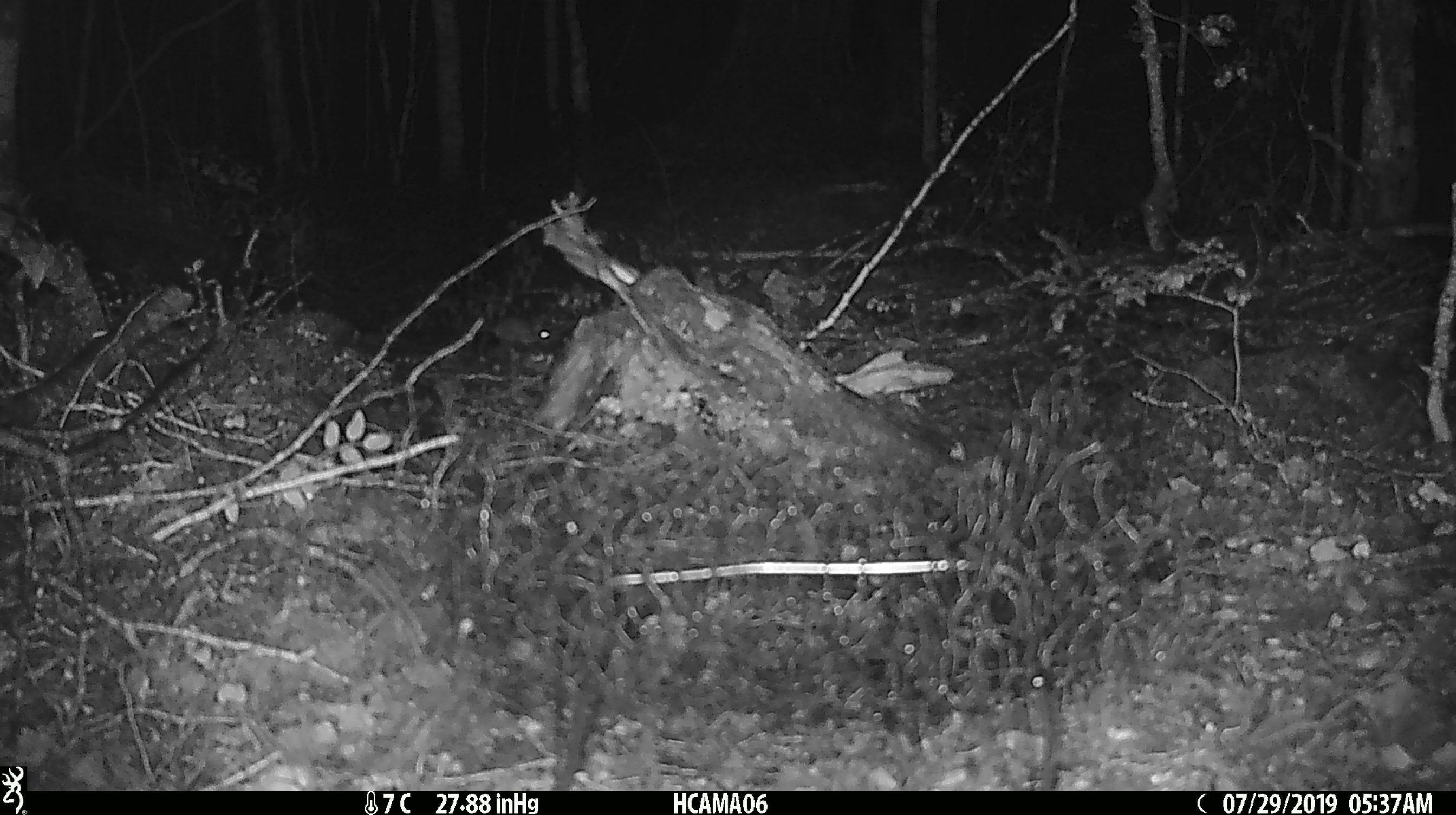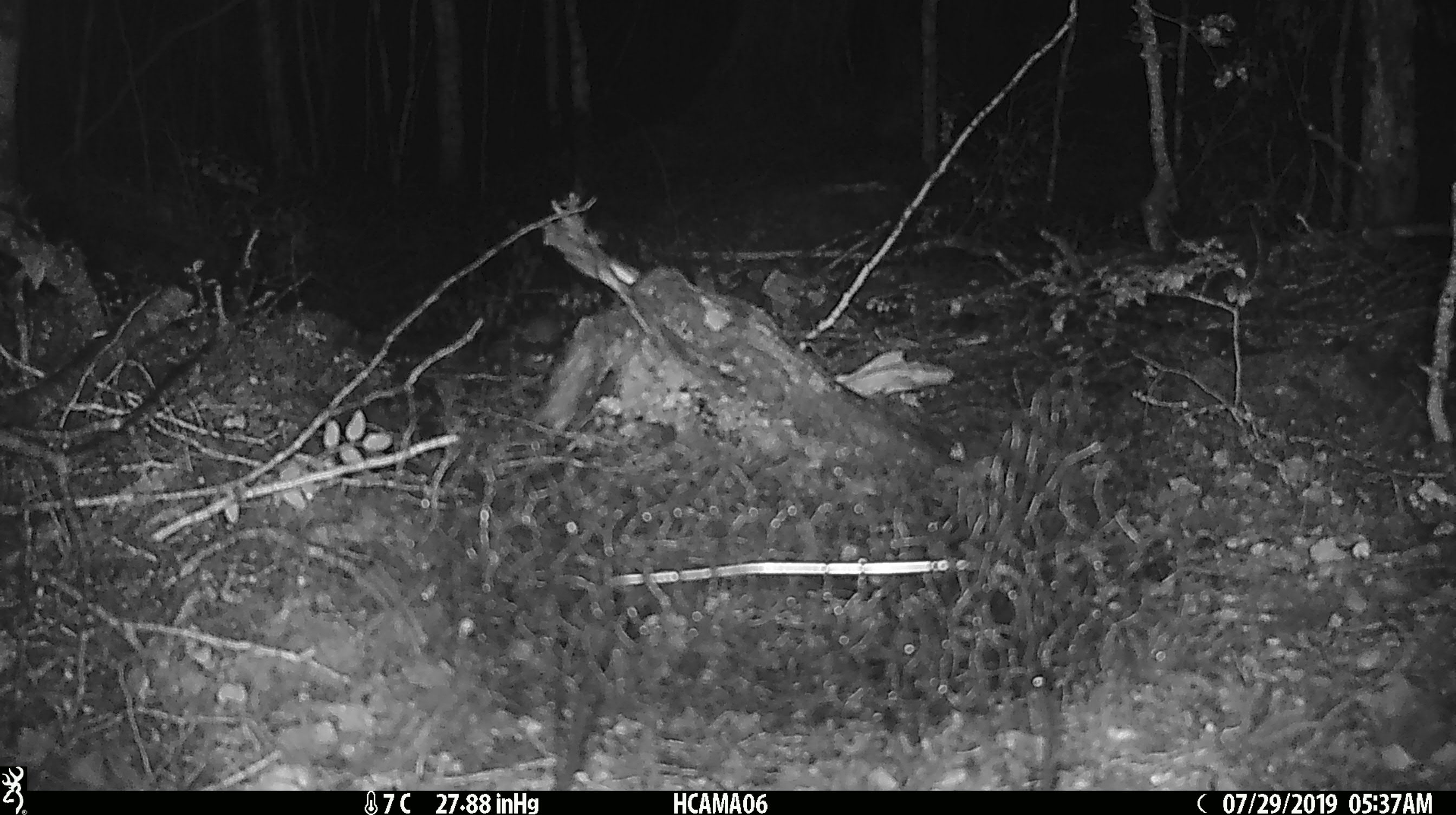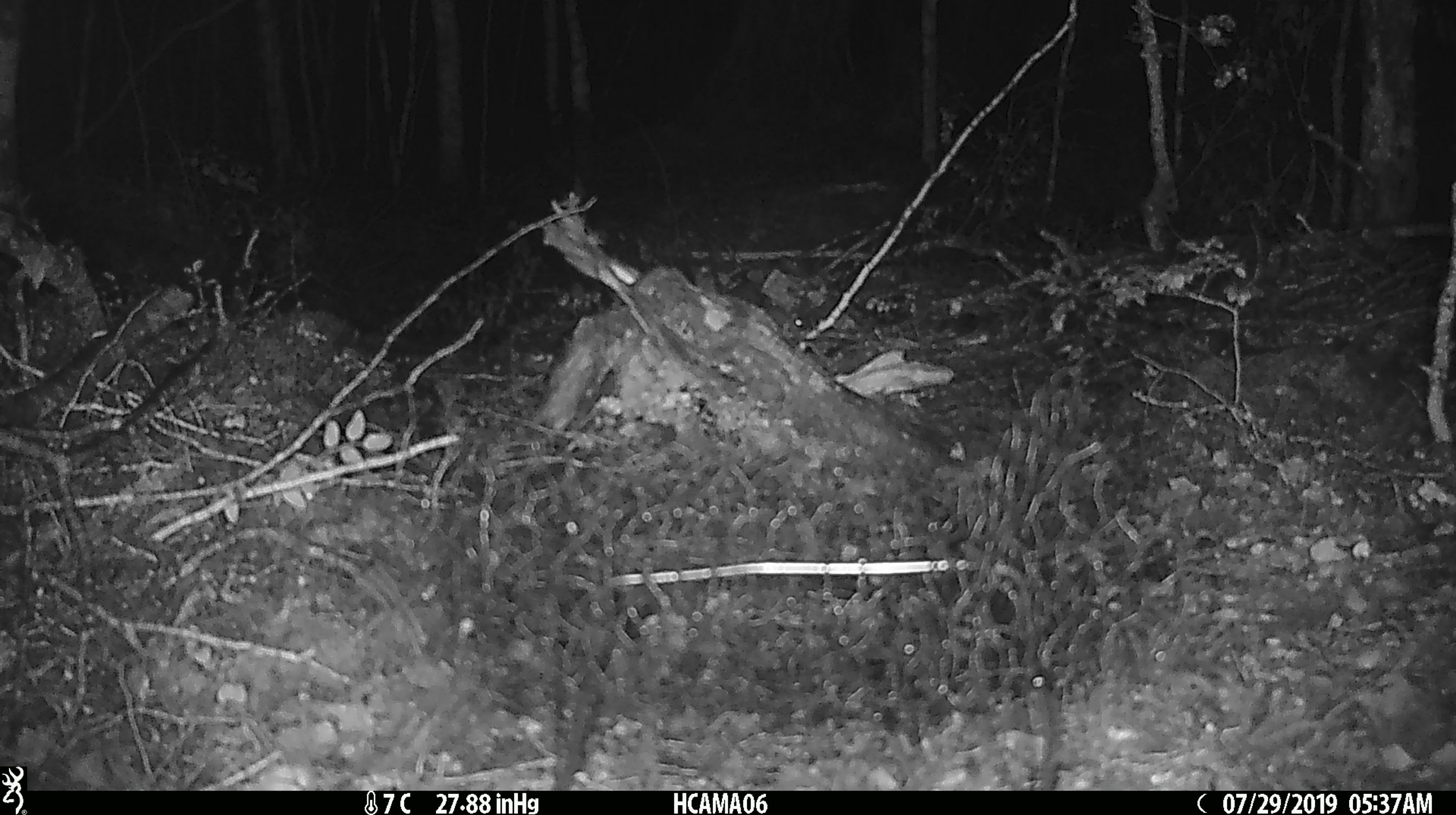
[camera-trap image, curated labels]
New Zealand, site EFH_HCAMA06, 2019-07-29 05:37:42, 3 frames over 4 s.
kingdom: Animalia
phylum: Chordata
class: Mammalia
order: Rodentia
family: Muridae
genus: Mus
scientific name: Mus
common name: mouse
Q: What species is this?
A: Mouse (Mus).